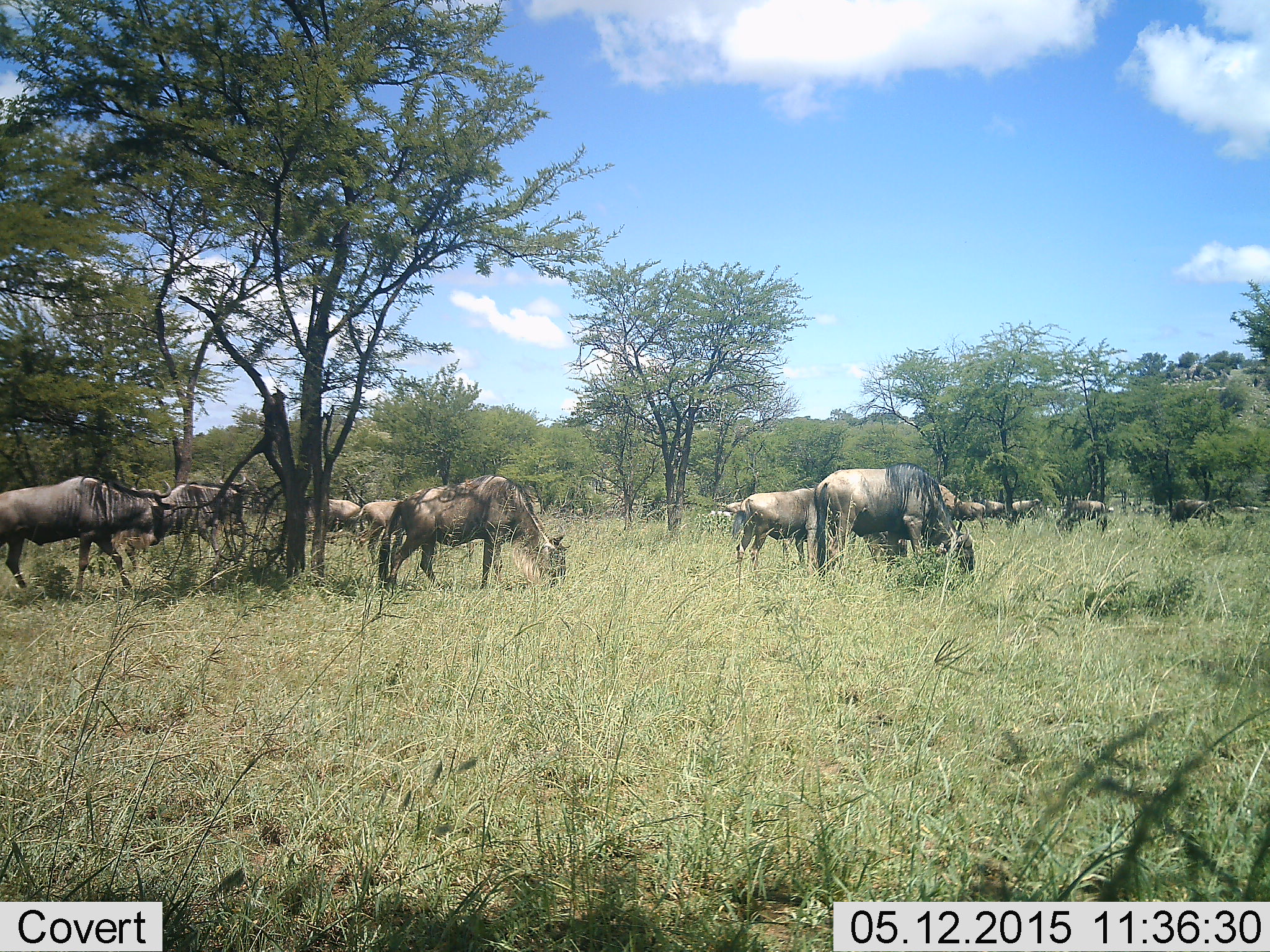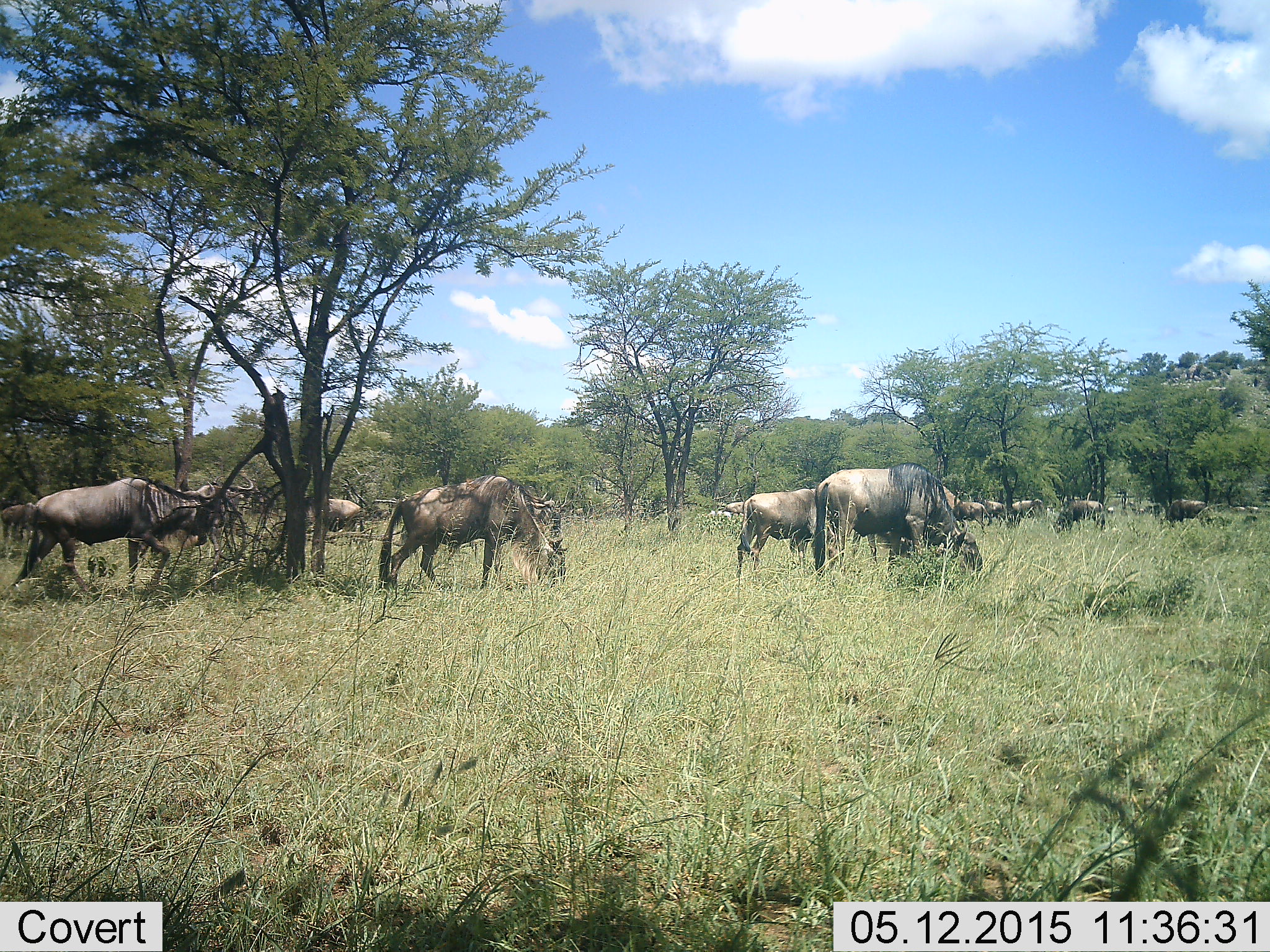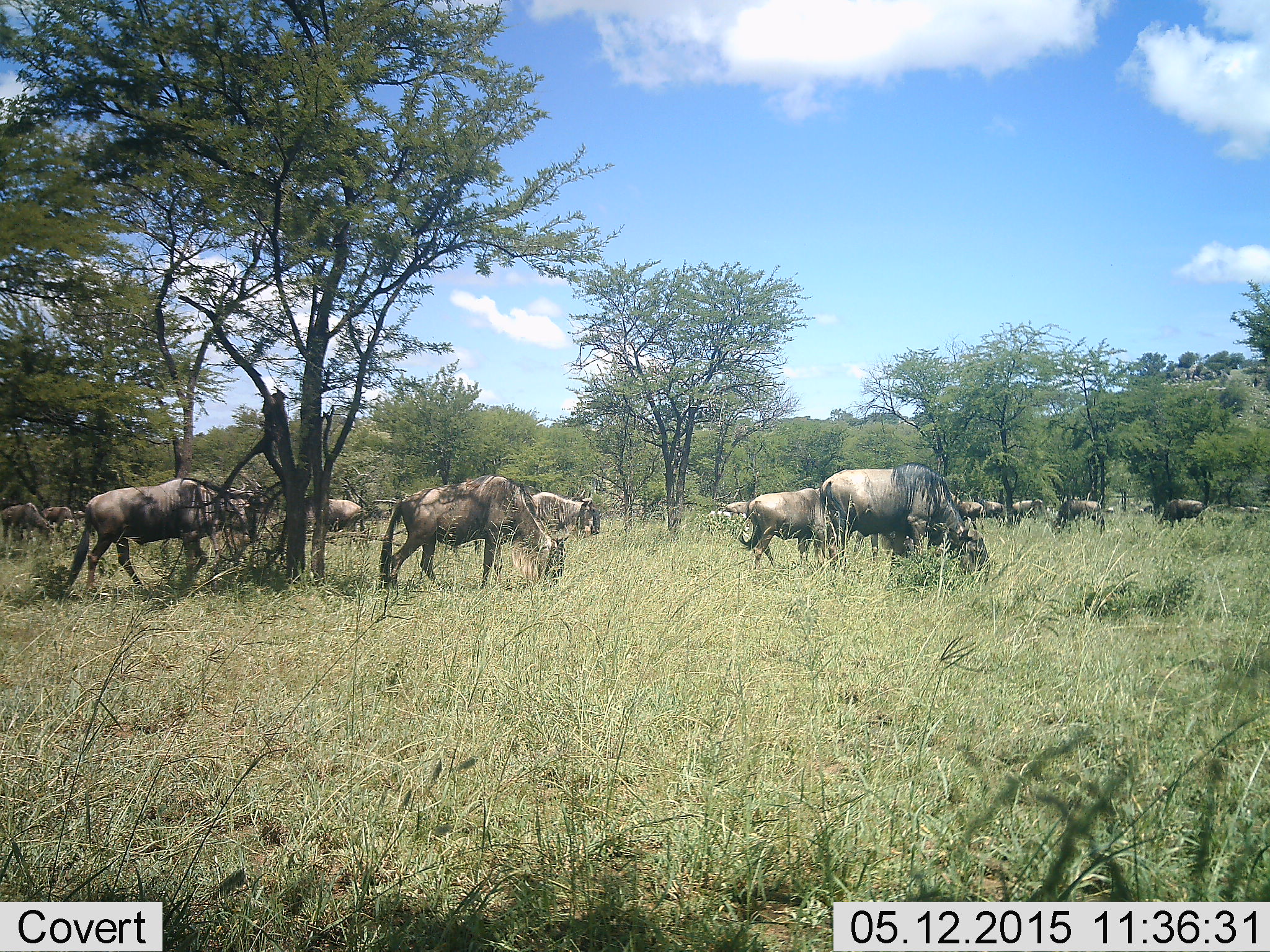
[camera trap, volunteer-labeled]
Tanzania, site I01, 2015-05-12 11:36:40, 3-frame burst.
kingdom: Animalia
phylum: Chordata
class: Mammalia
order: Artiodactyla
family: Bovidae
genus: Connochaetes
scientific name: Connochaetes taurinus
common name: blue wildebeest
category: wildebeest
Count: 11-50.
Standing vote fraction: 40%.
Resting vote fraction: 0%.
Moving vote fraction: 50%.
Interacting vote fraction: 0%.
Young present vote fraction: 0%.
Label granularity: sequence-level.